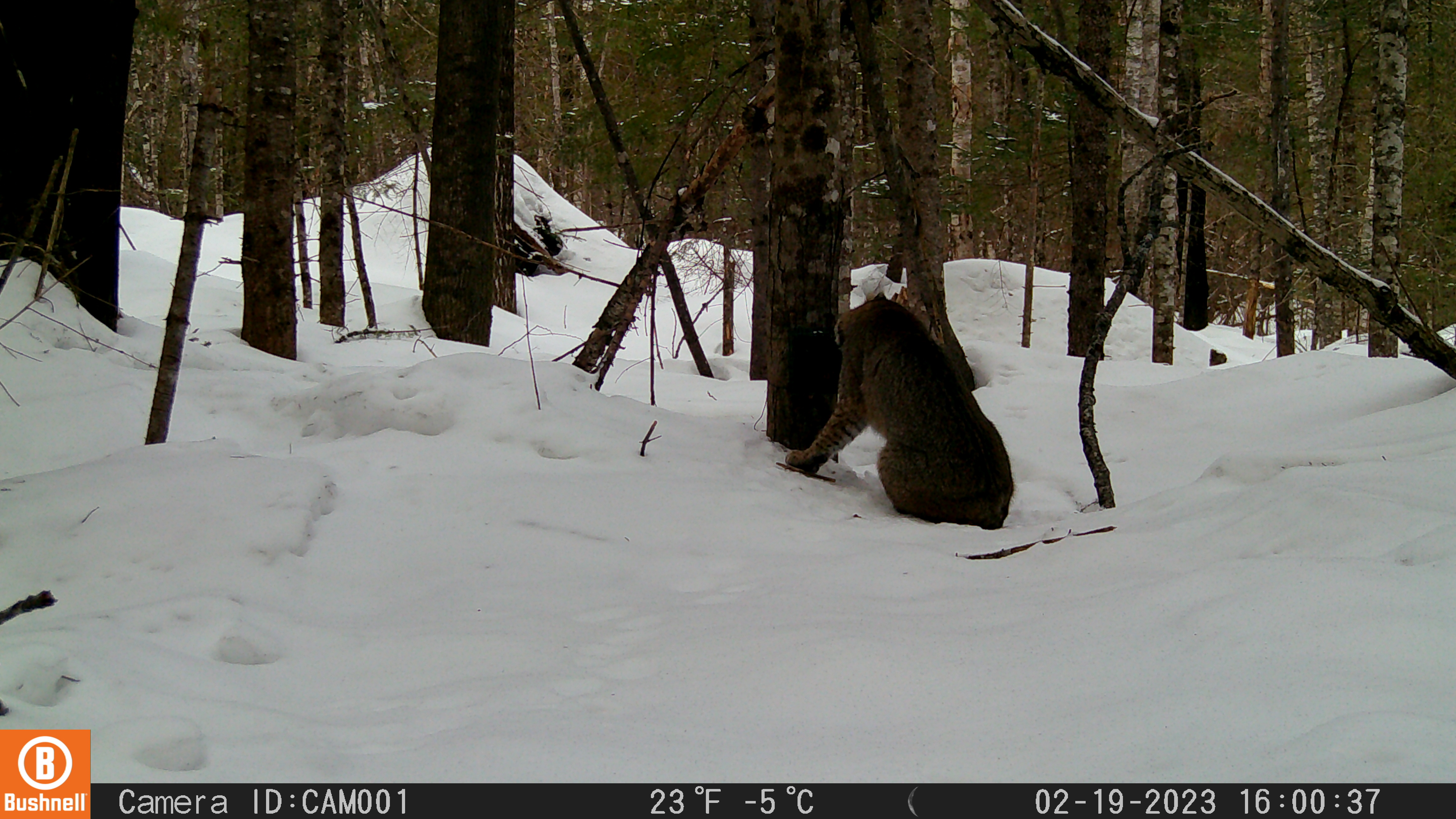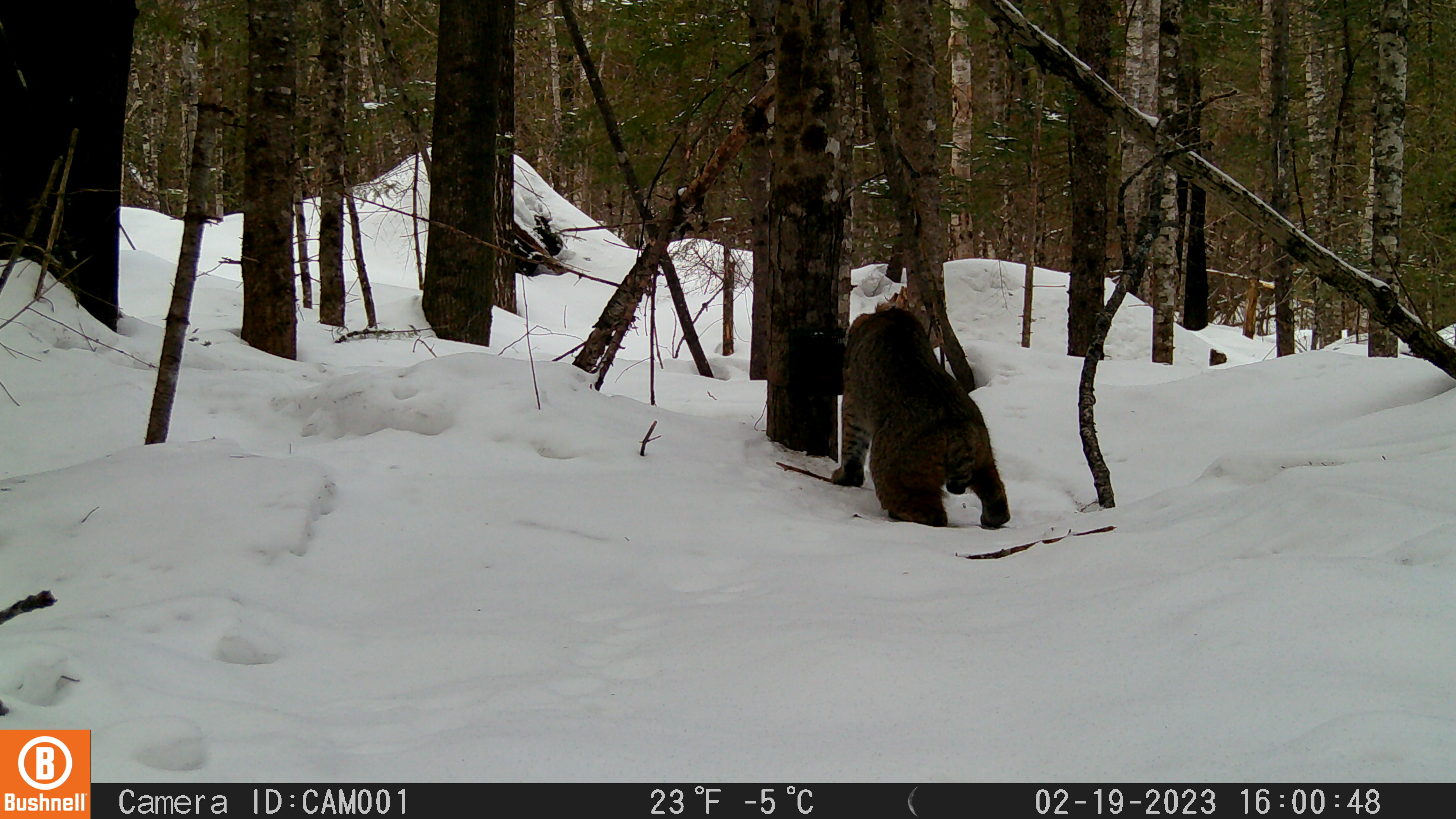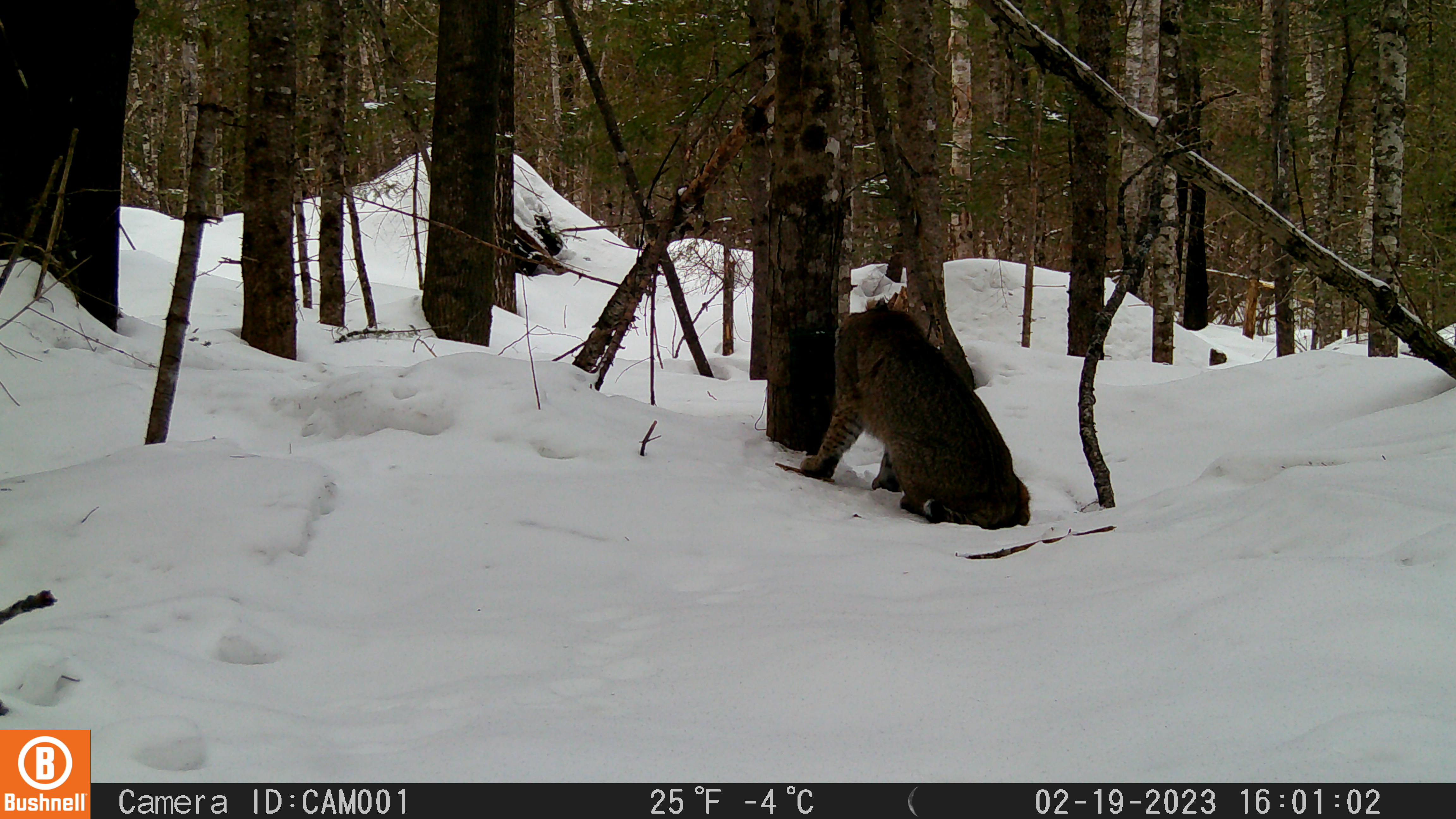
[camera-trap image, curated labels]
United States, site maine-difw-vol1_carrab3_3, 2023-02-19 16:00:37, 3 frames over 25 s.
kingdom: Animalia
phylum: Chordata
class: Mammalia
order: Carnivora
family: Felidae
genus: Lynx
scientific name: Lynx rufus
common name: bobcat